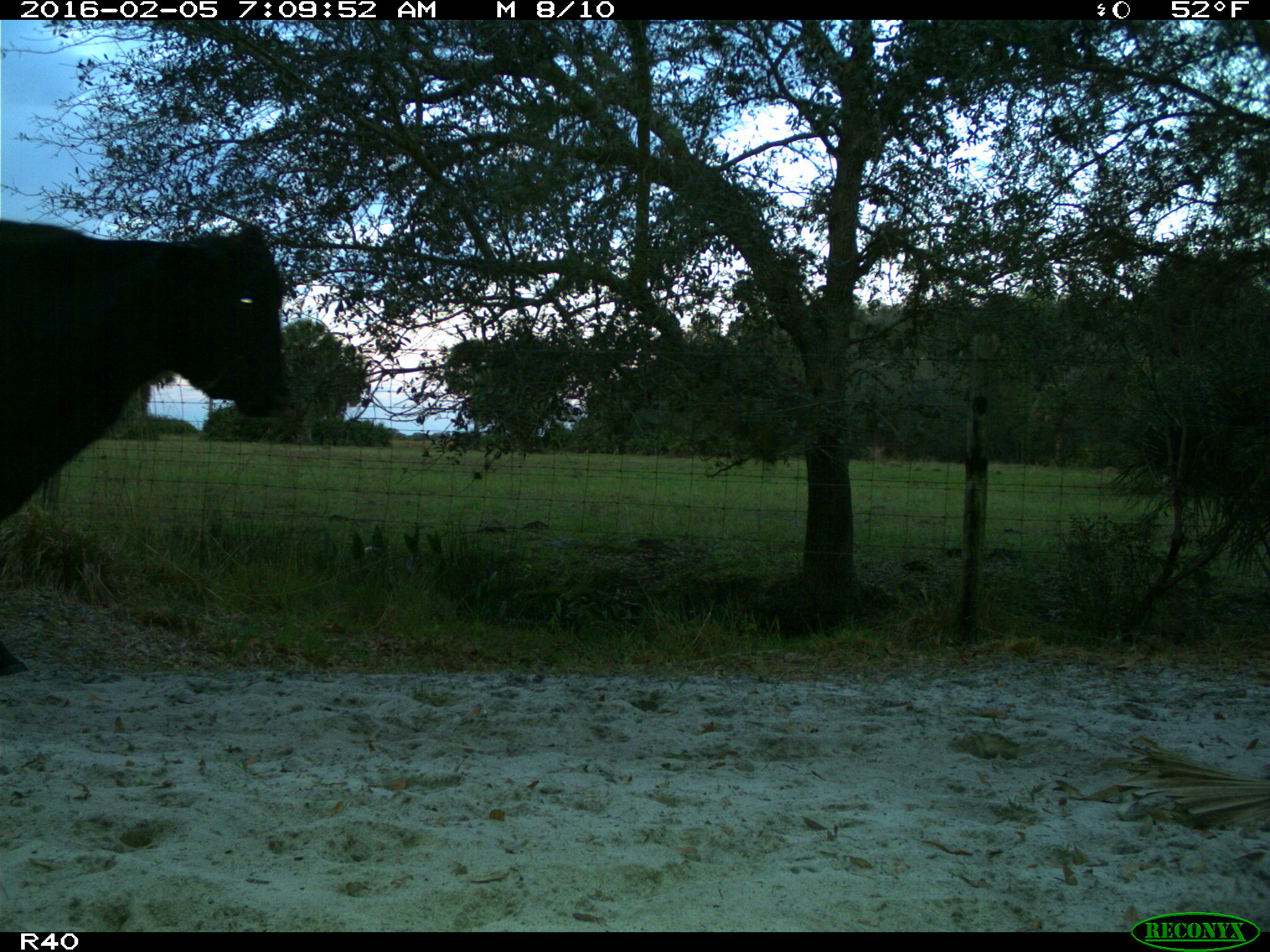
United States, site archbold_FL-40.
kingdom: Animalia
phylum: Chordata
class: Mammalia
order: Artiodactyla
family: Bovidae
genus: Bos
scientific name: Bos taurus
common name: domestic cow